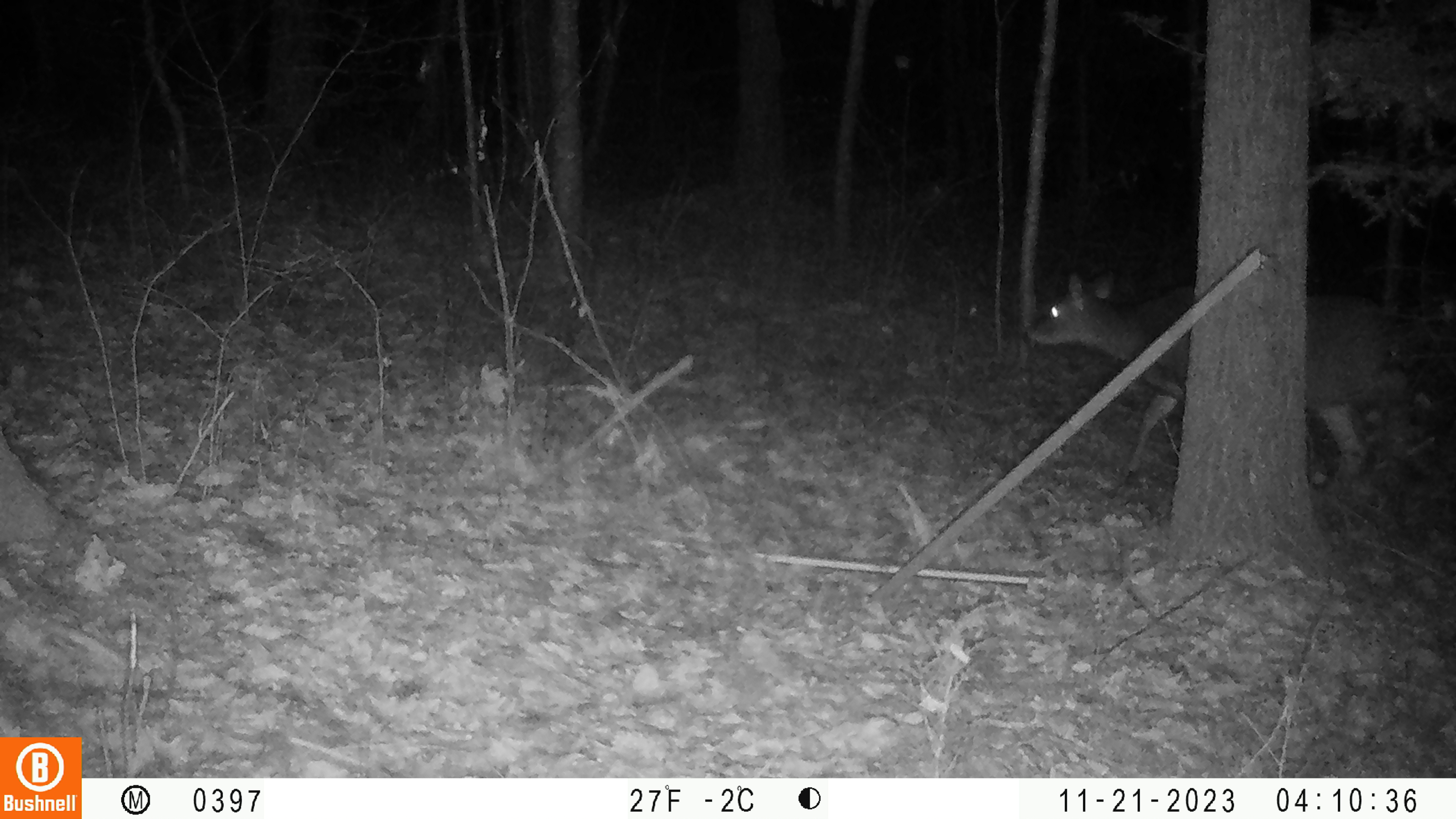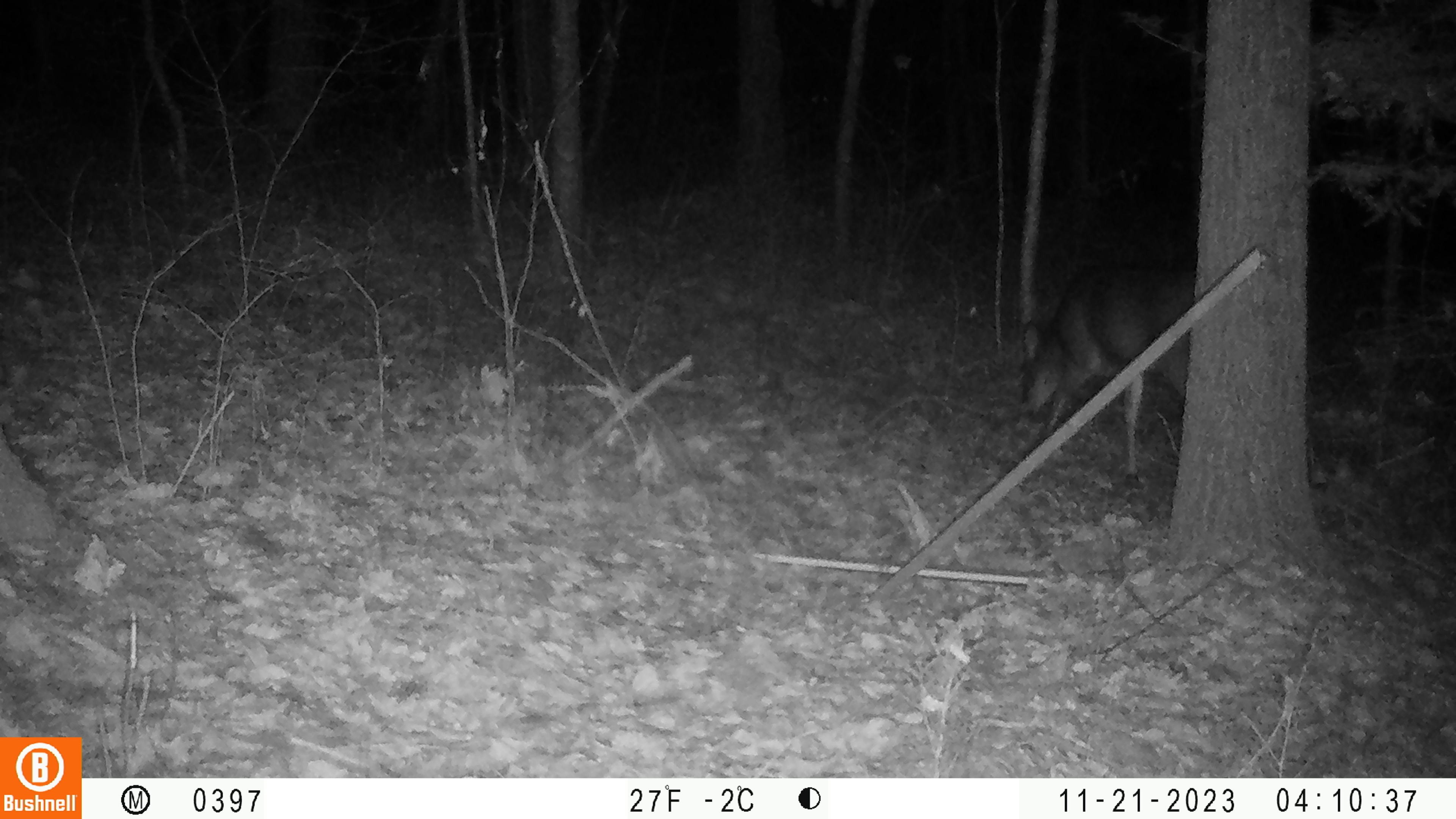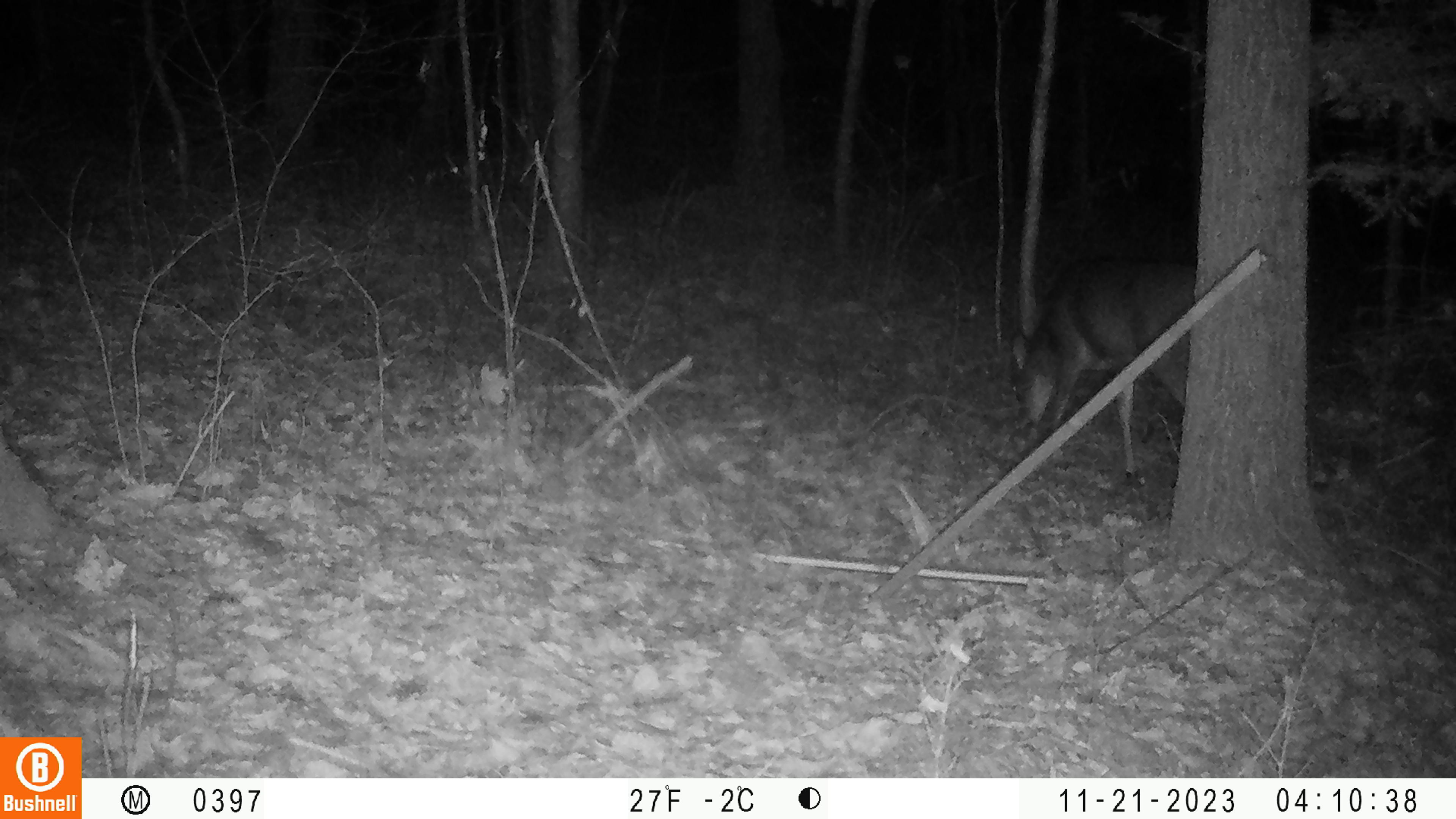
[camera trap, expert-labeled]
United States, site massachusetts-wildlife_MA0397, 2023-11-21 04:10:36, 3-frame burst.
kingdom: Animalia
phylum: Chordata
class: Mammalia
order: Artiodactyla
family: Cervidae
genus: Odocoileus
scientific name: Odocoileus virginianus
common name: white-tailed deer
White-tailed deer (Odocoileus virginianus).